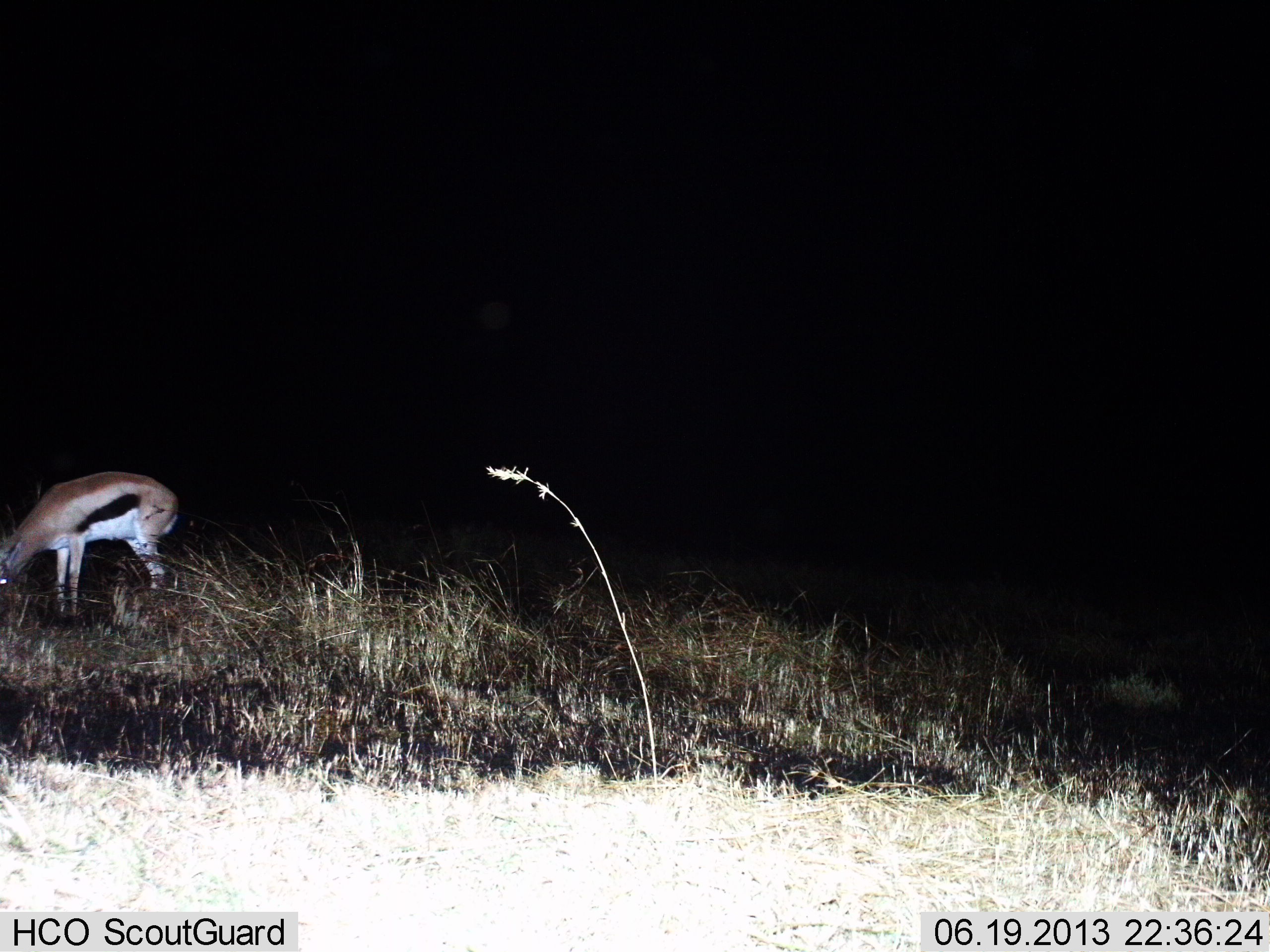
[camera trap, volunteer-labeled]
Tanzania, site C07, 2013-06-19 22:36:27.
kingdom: Animalia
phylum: Chordata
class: Mammalia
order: Artiodactyla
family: Bovidae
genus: Eudorcas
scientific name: Eudorcas thomsonii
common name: thomson's gazelle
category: gazellethomsons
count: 1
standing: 0%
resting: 0%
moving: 0%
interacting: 0%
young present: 0%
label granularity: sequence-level